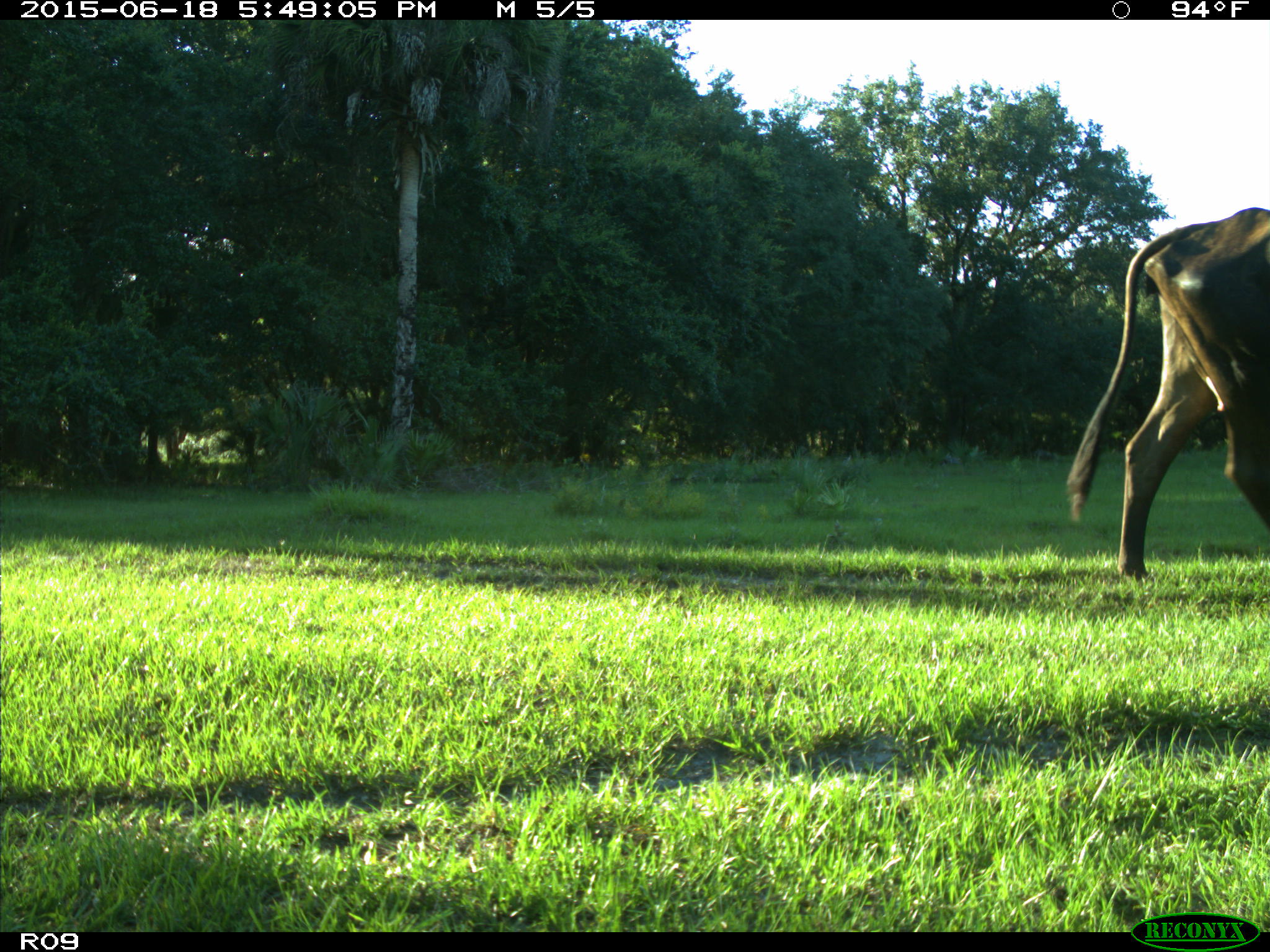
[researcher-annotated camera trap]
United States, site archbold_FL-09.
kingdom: Animalia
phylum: Chordata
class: Mammalia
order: Artiodactyla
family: Bovidae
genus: Bos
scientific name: Bos taurus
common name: domestic cow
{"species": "Bos taurus (domestic cow)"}